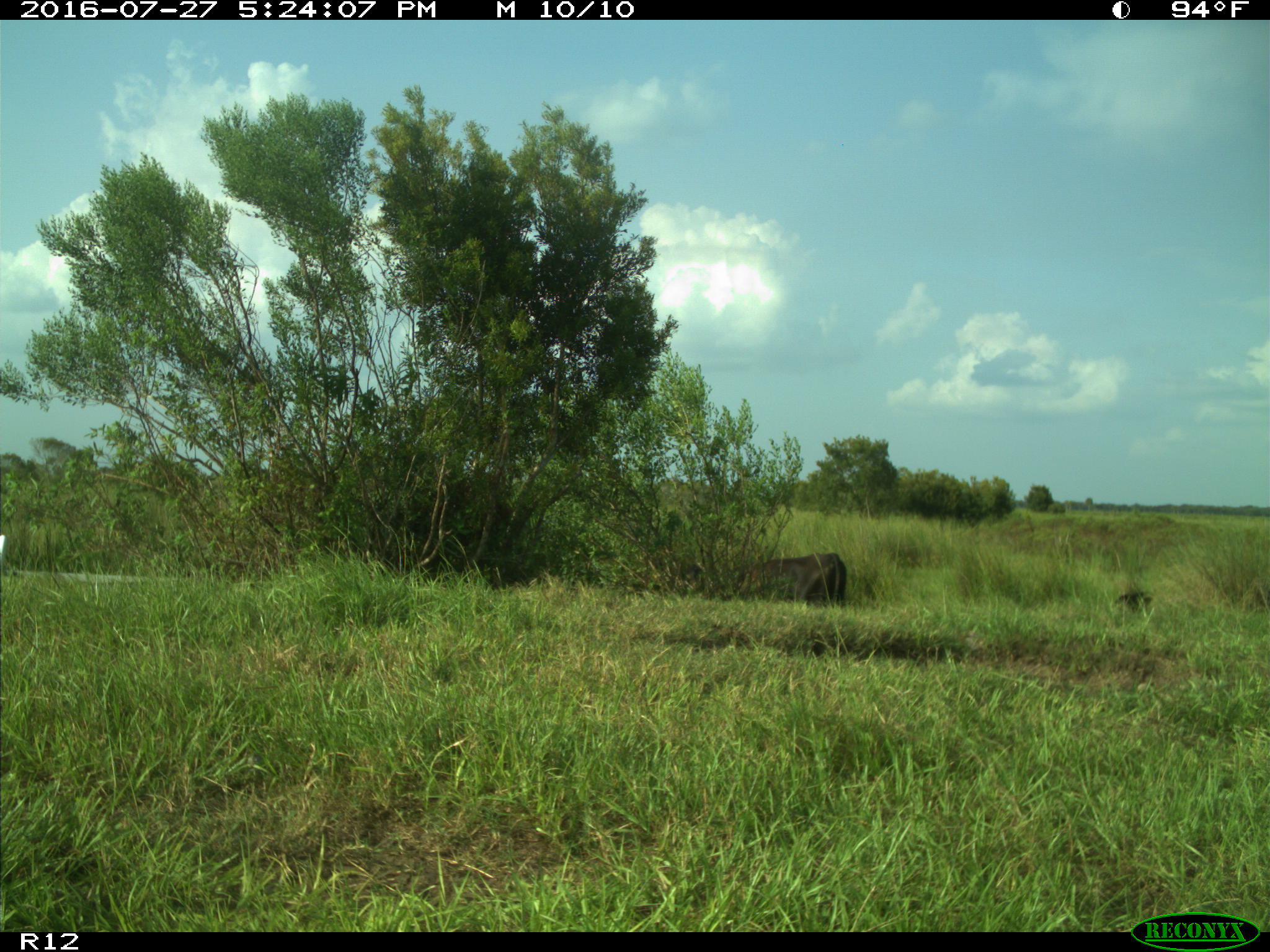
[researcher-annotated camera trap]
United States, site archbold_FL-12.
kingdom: Animalia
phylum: Chordata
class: Mammalia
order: Artiodactyla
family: Bovidae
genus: Bos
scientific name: Bos taurus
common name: domestic cow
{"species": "Bos taurus (domestic cow)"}